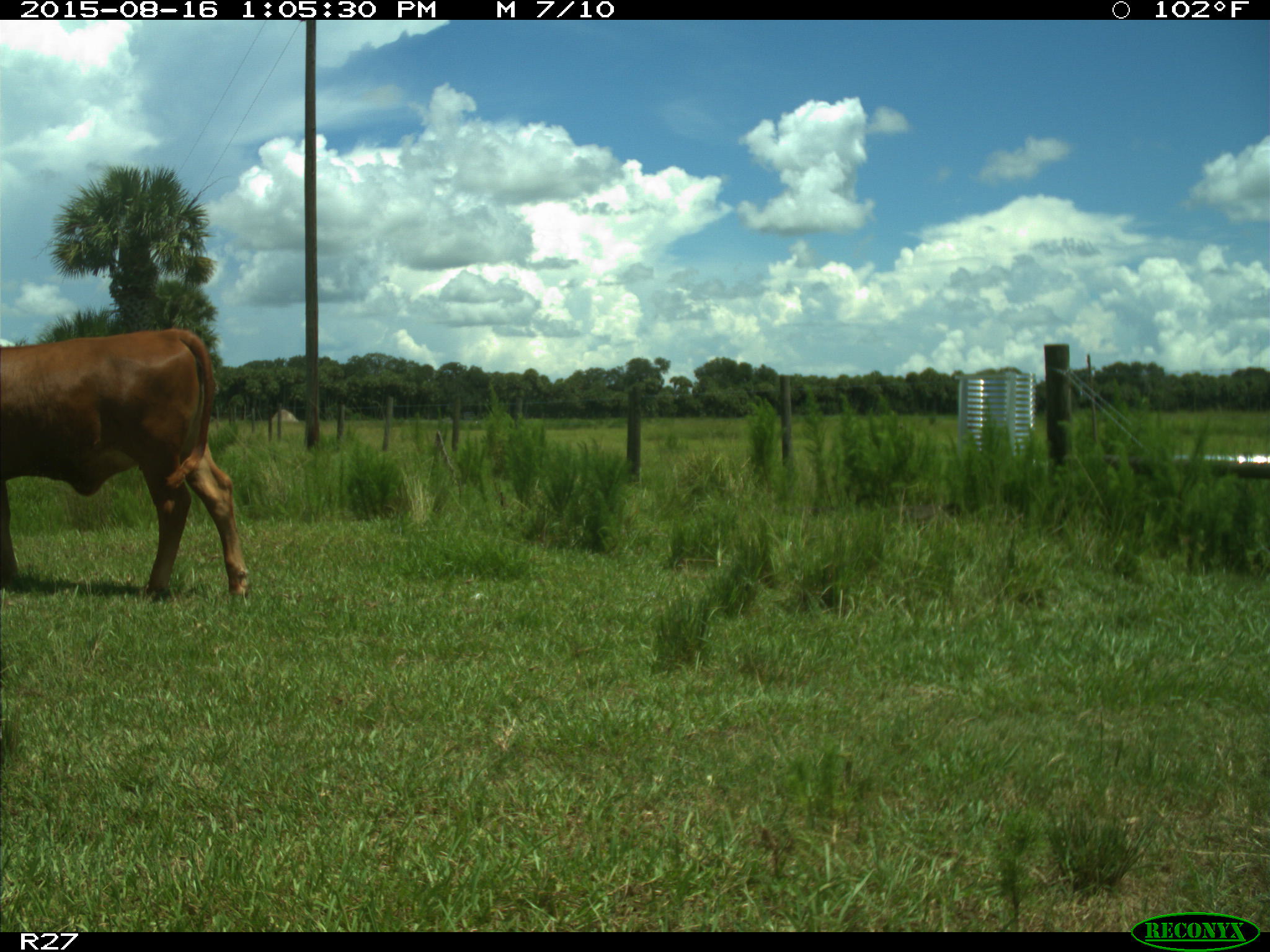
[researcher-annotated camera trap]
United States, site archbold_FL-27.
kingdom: Animalia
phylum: Chordata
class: Mammalia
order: Artiodactyla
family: Bovidae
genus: Bos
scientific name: Bos taurus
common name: domestic cow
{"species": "Bos taurus (domestic cow)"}